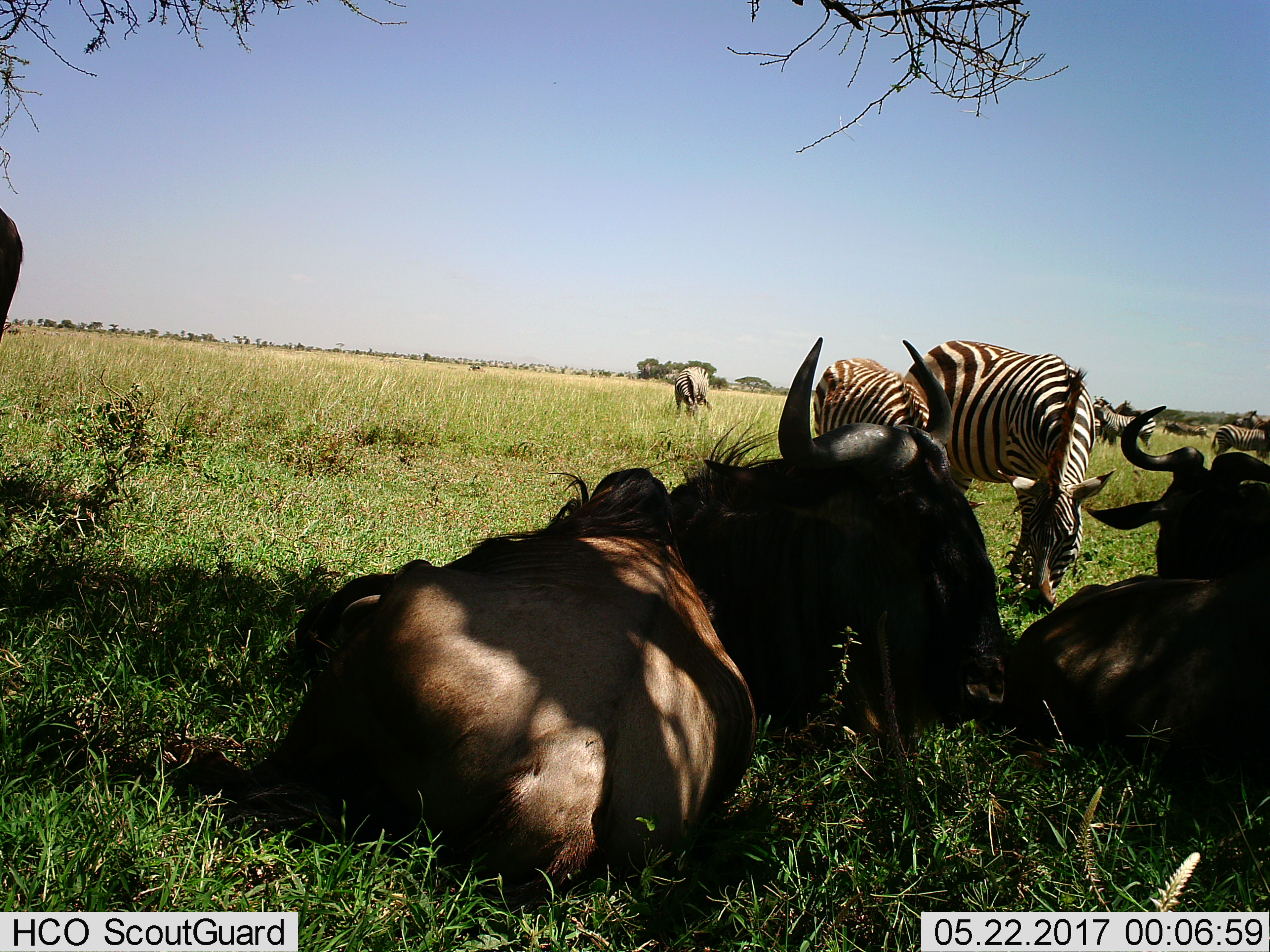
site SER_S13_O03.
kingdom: Animalia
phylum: Chordata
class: Mammalia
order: Perissodactyla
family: Equidae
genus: Equus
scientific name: Equus quagga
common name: plains zebra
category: zebraplains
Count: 6.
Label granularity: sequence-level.